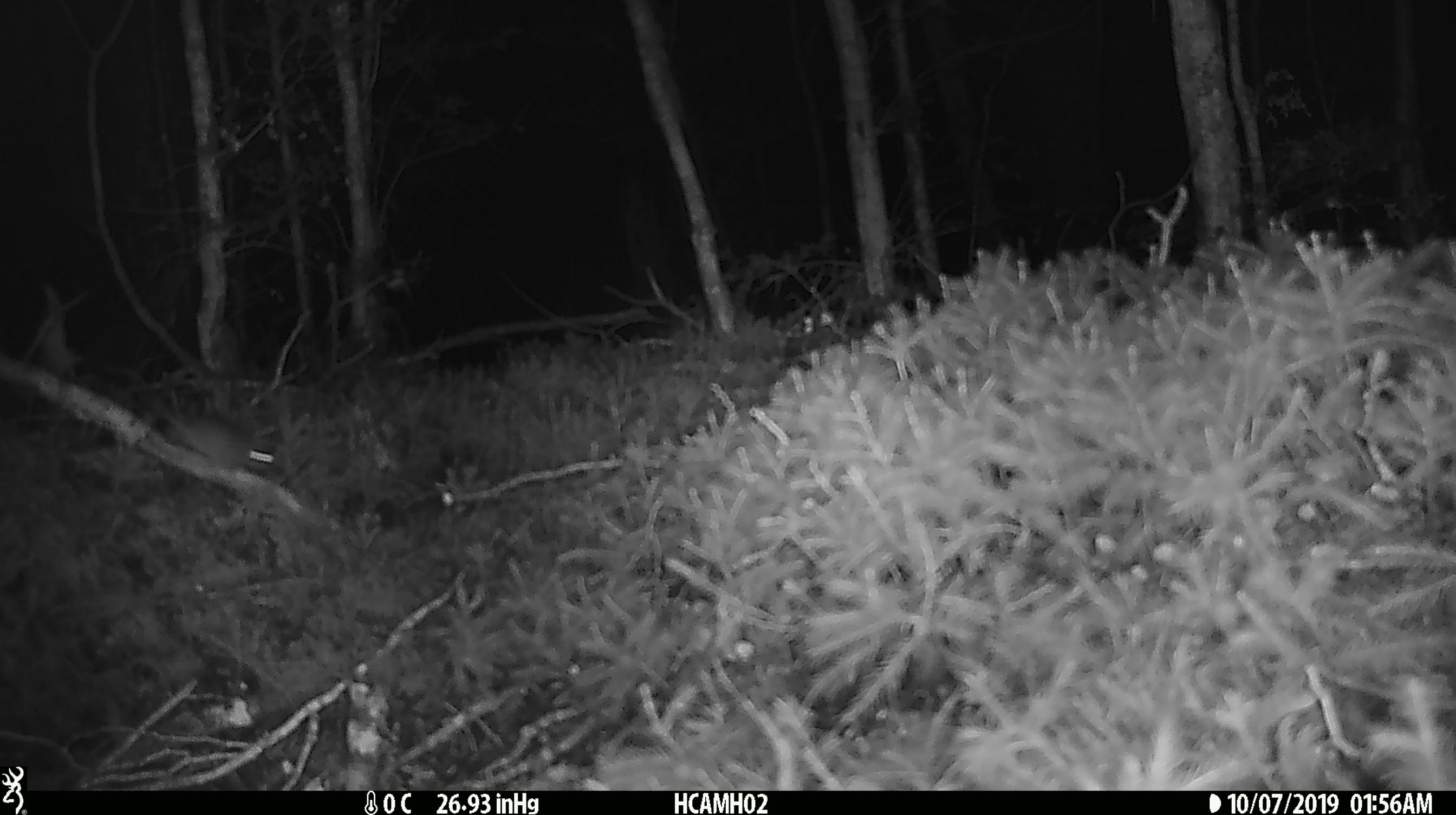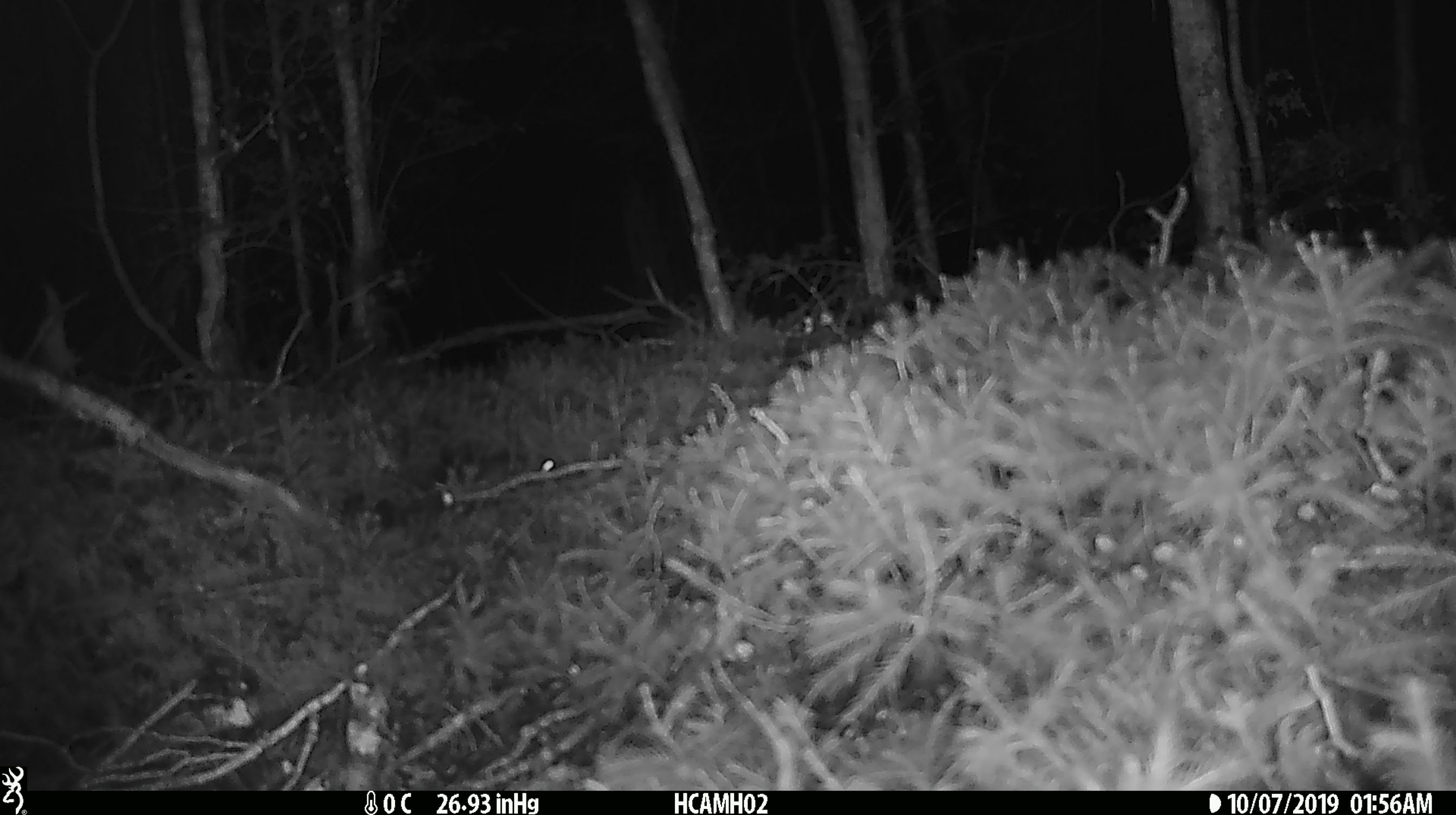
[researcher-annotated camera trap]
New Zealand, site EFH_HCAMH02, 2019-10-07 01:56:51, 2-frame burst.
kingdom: Animalia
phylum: Chordata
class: Mammalia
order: Rodentia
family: Muridae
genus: Mus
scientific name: Mus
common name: mouse